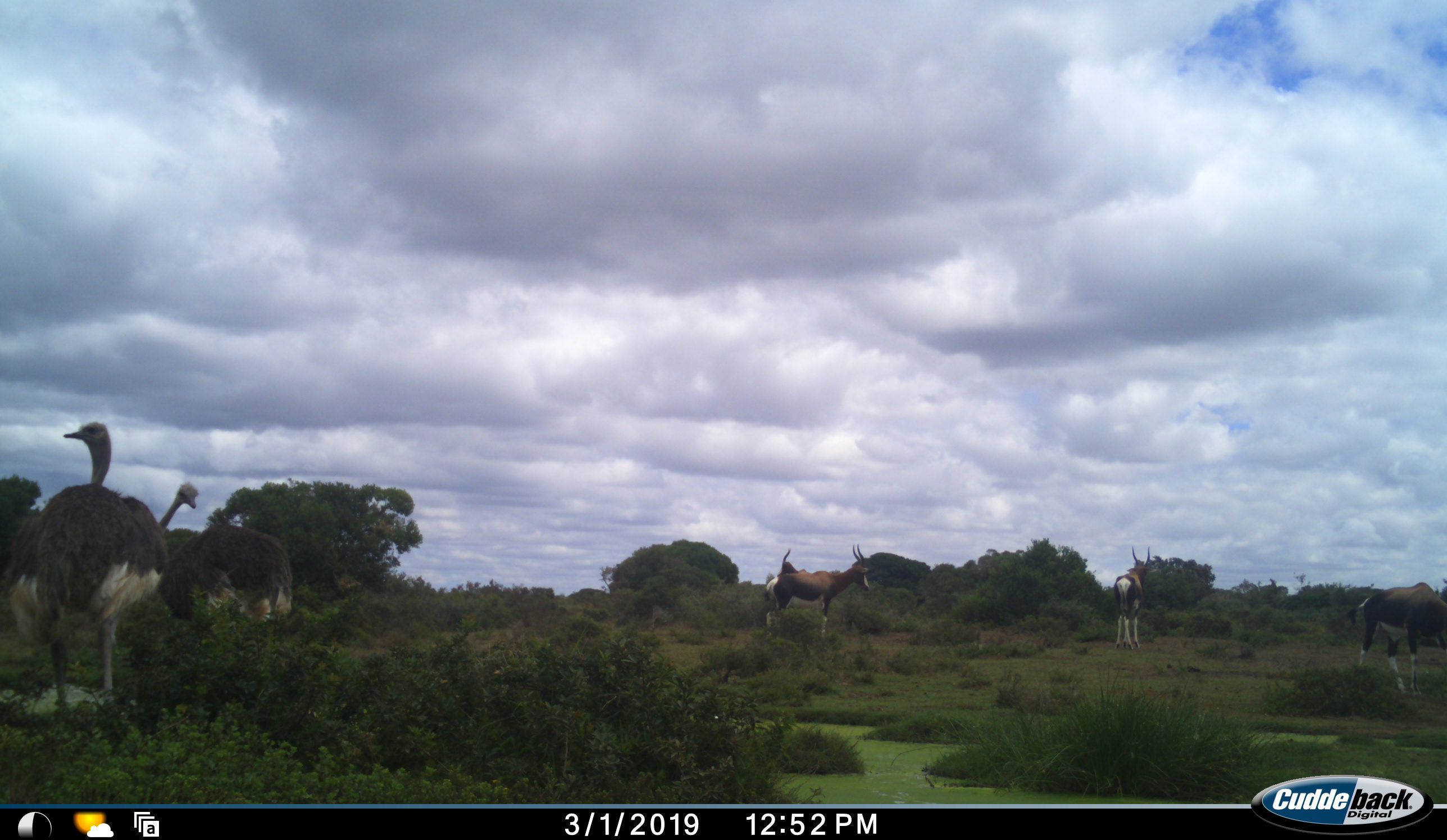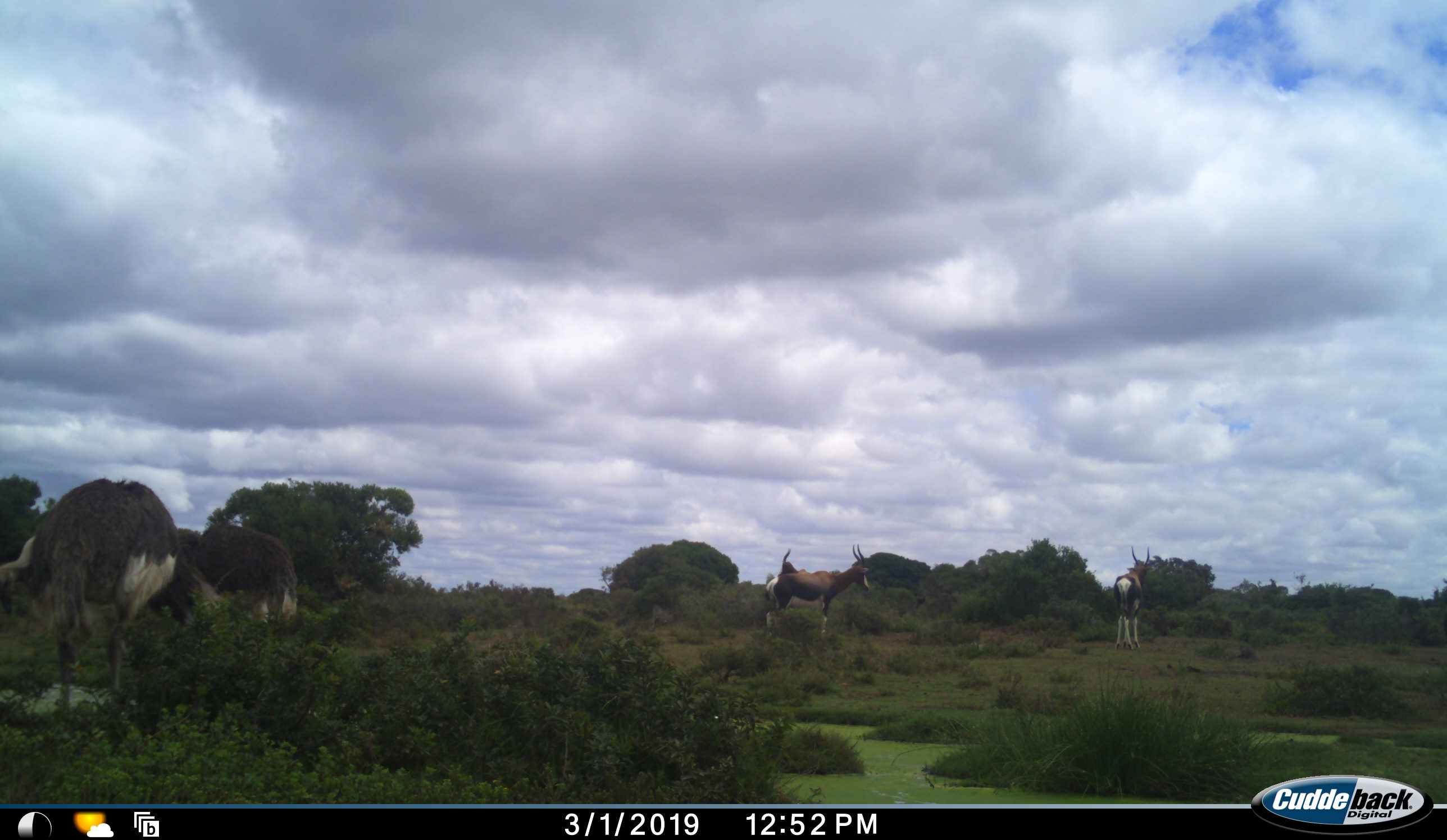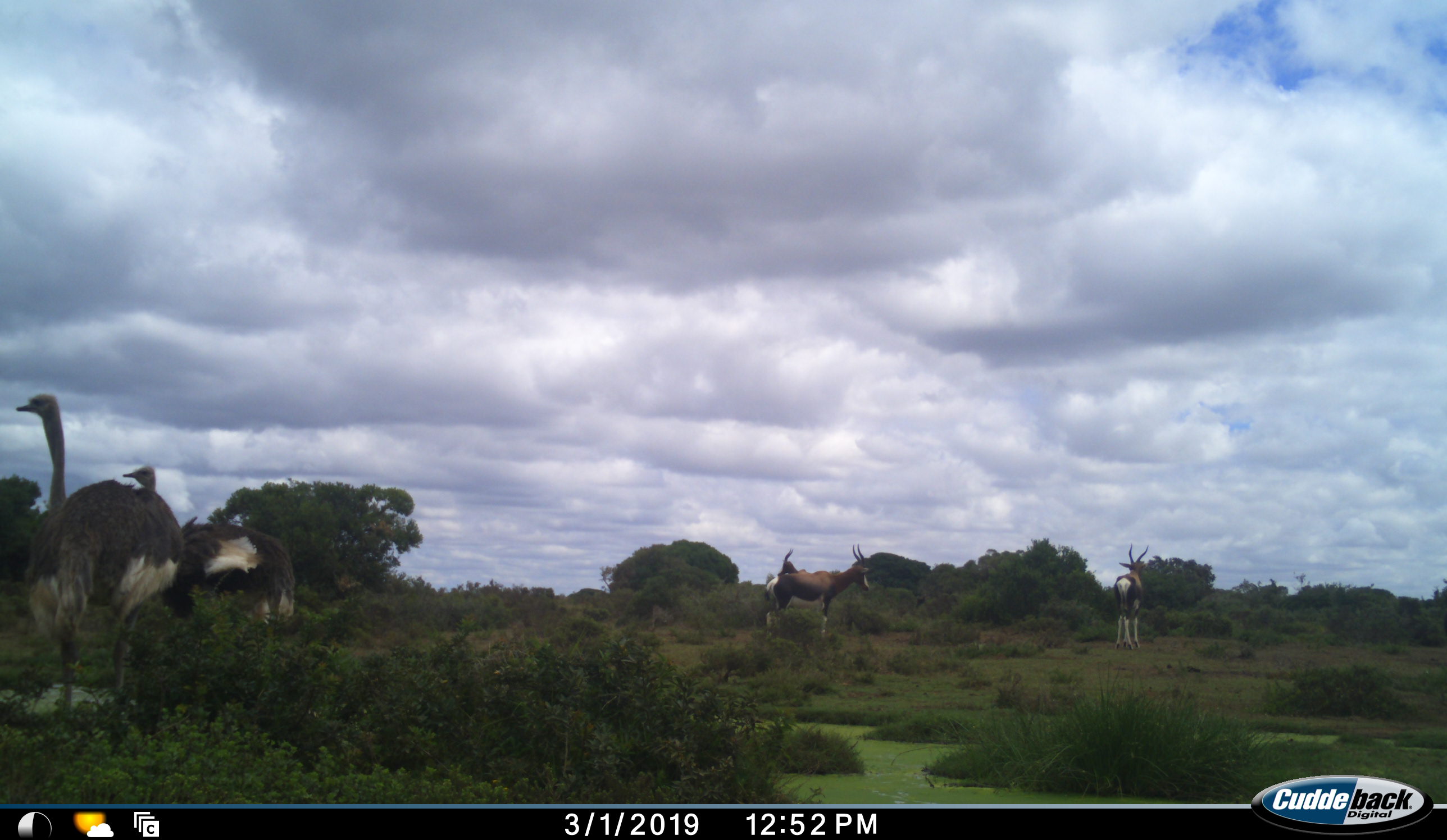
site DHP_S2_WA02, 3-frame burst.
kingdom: Animalia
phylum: Chordata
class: Mammalia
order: Artiodactyla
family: Bovidae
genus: Damaliscus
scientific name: Damaliscus pygargus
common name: bontebok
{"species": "bontebok (Damaliscus pygargus)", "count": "4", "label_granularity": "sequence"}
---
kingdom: Animalia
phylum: Chordata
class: Aves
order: Struthioniformes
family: Struthionidae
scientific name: Struthionidae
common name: ostrich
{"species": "ostrich (Struthionidae)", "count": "2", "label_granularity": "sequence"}